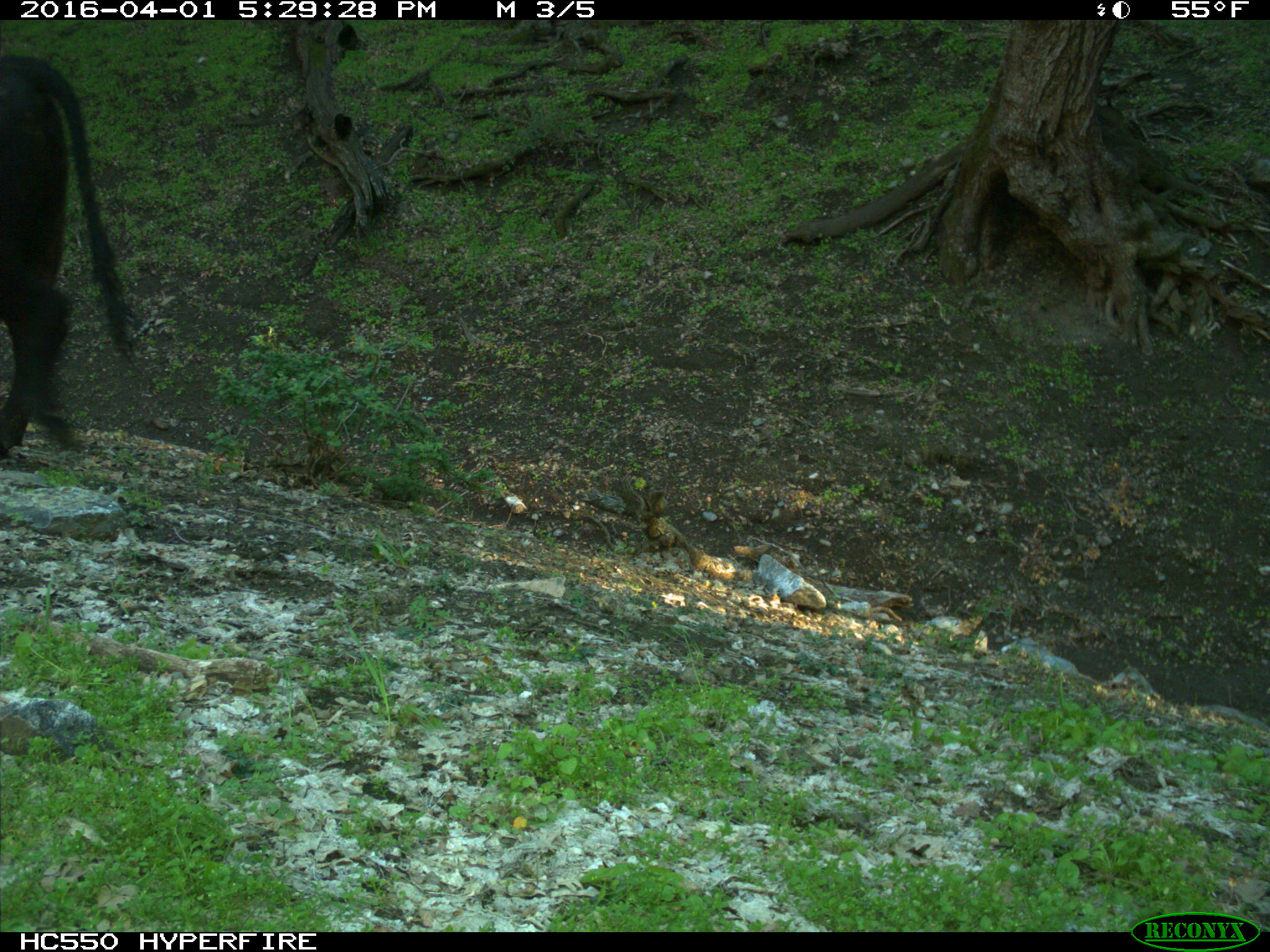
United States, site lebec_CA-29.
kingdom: Animalia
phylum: Chordata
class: Mammalia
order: Artiodactyla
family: Bovidae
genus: Bos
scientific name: Bos taurus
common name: domestic cow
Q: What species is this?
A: Bos taurus (domestic cow).